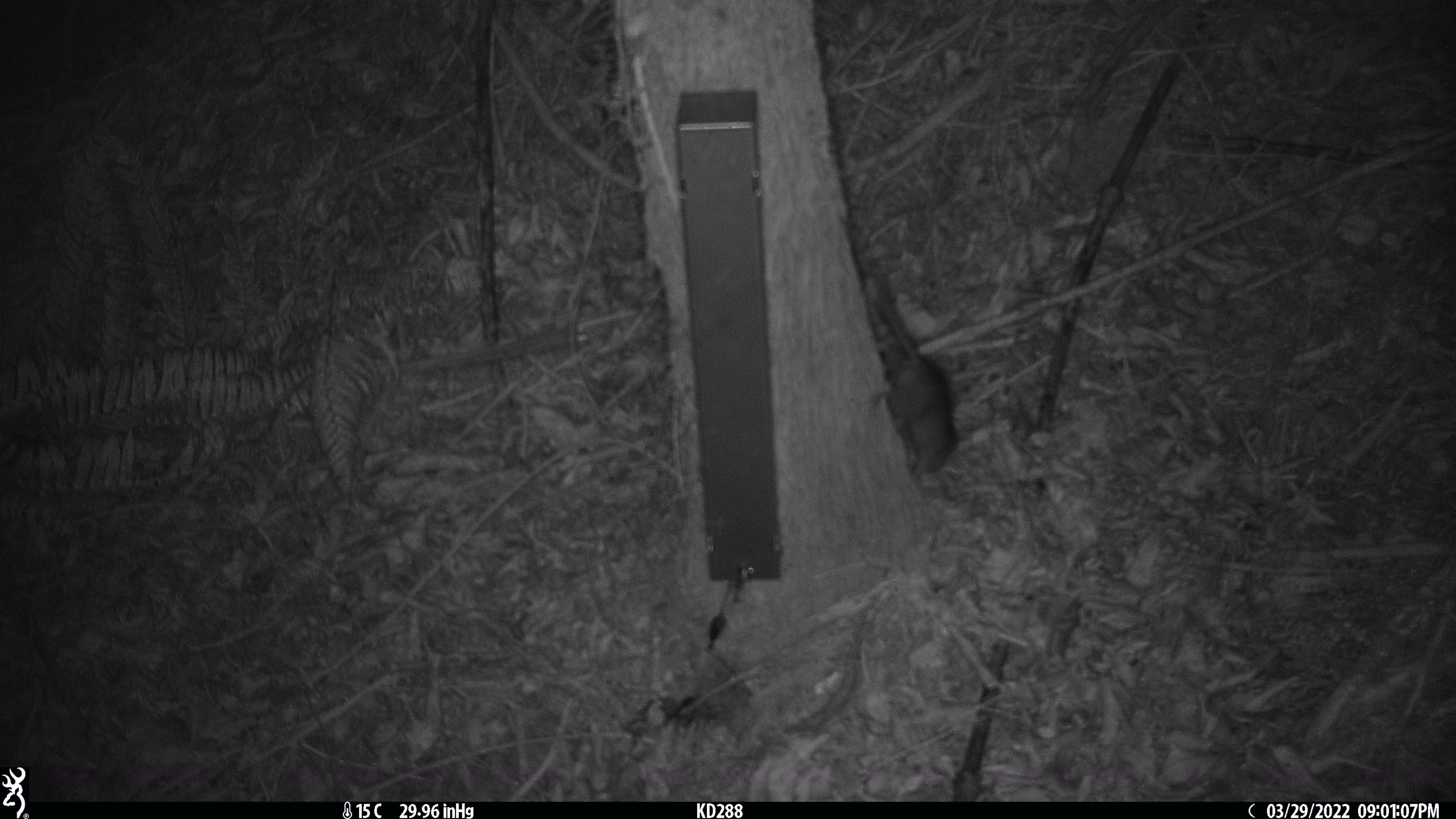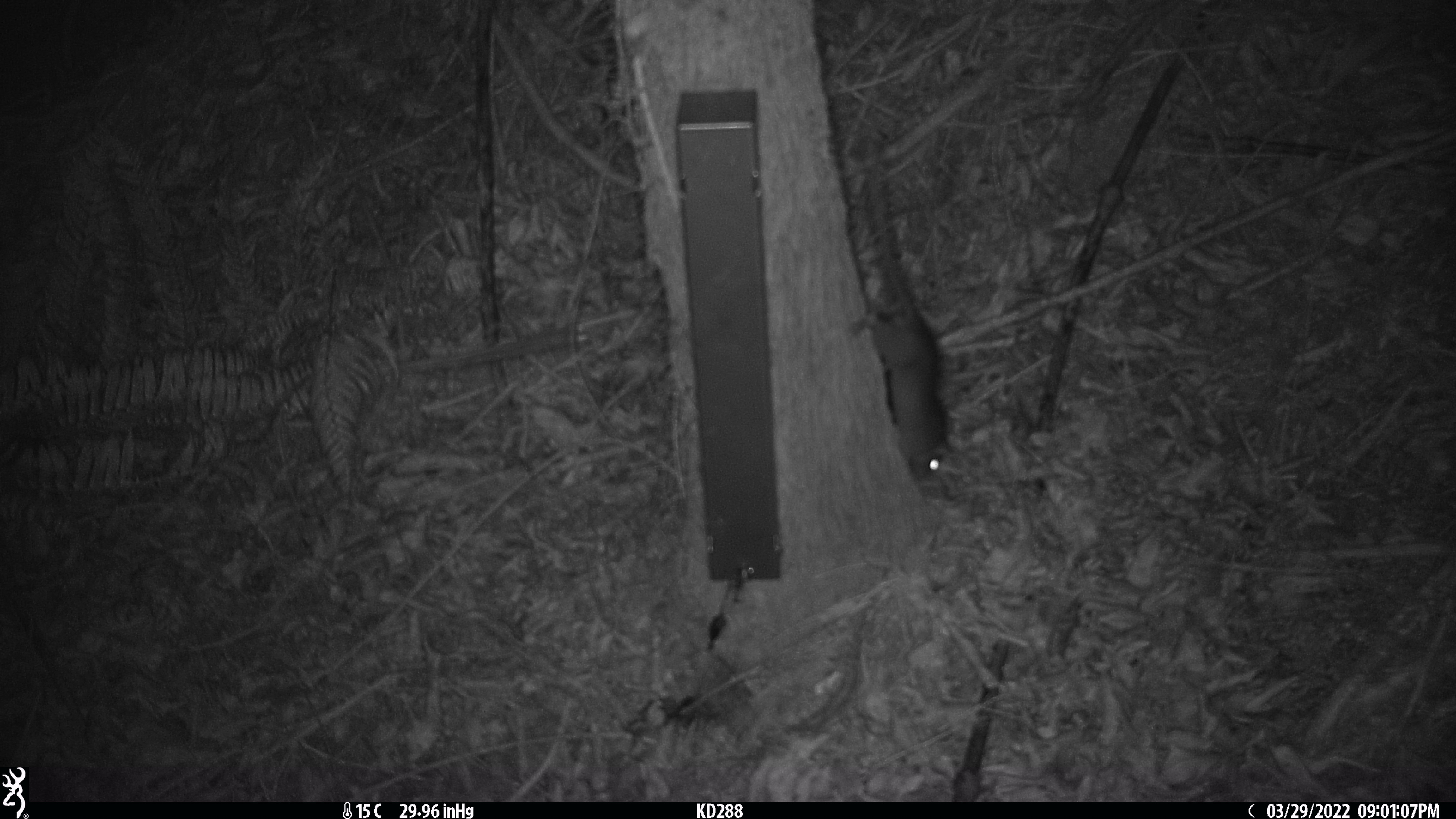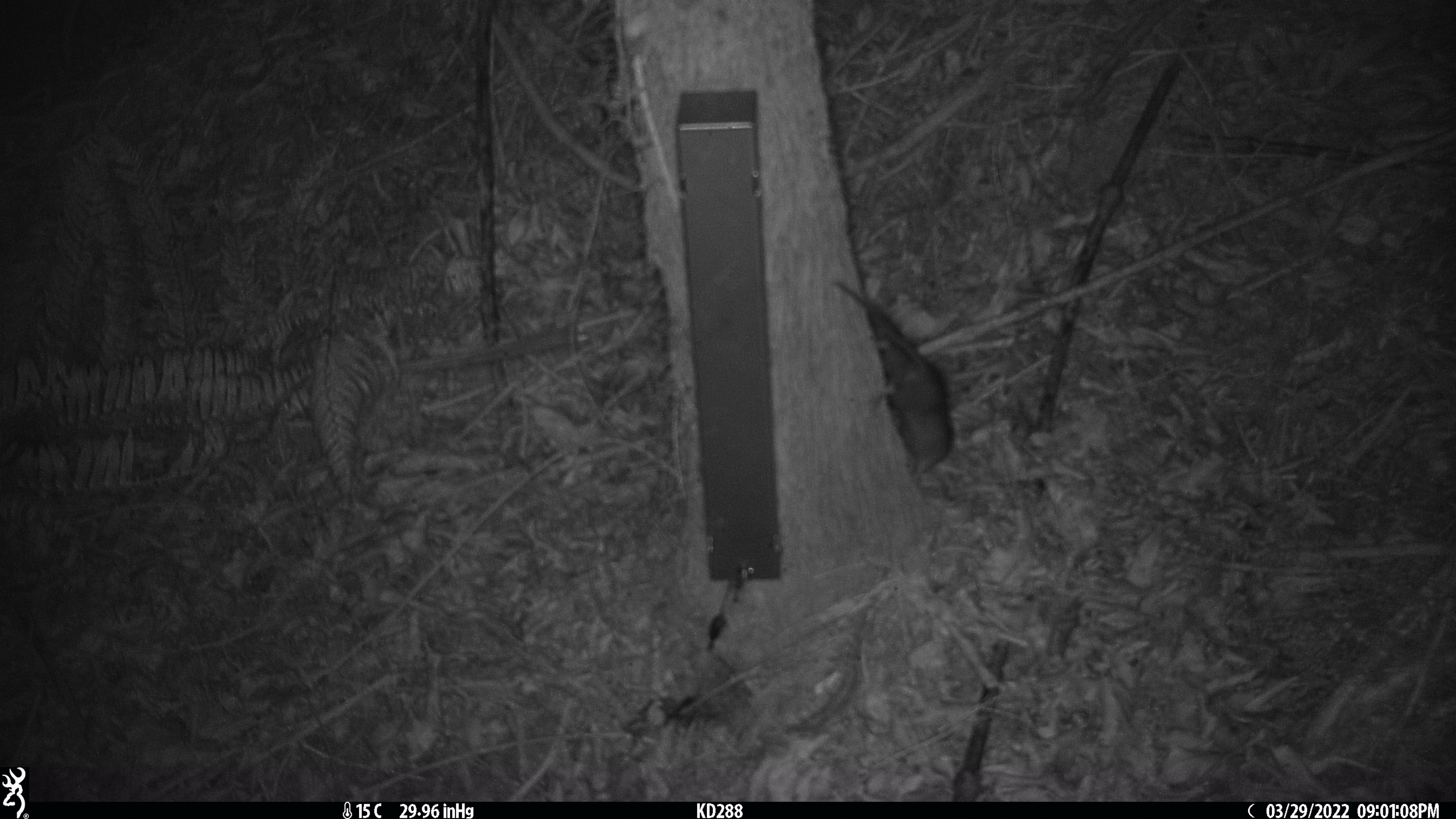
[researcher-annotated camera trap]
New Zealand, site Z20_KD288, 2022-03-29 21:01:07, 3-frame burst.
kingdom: Animalia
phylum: Chordata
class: Mammalia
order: Rodentia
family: Muridae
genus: Rattus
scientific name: Rattus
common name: rat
Rat (Rattus).